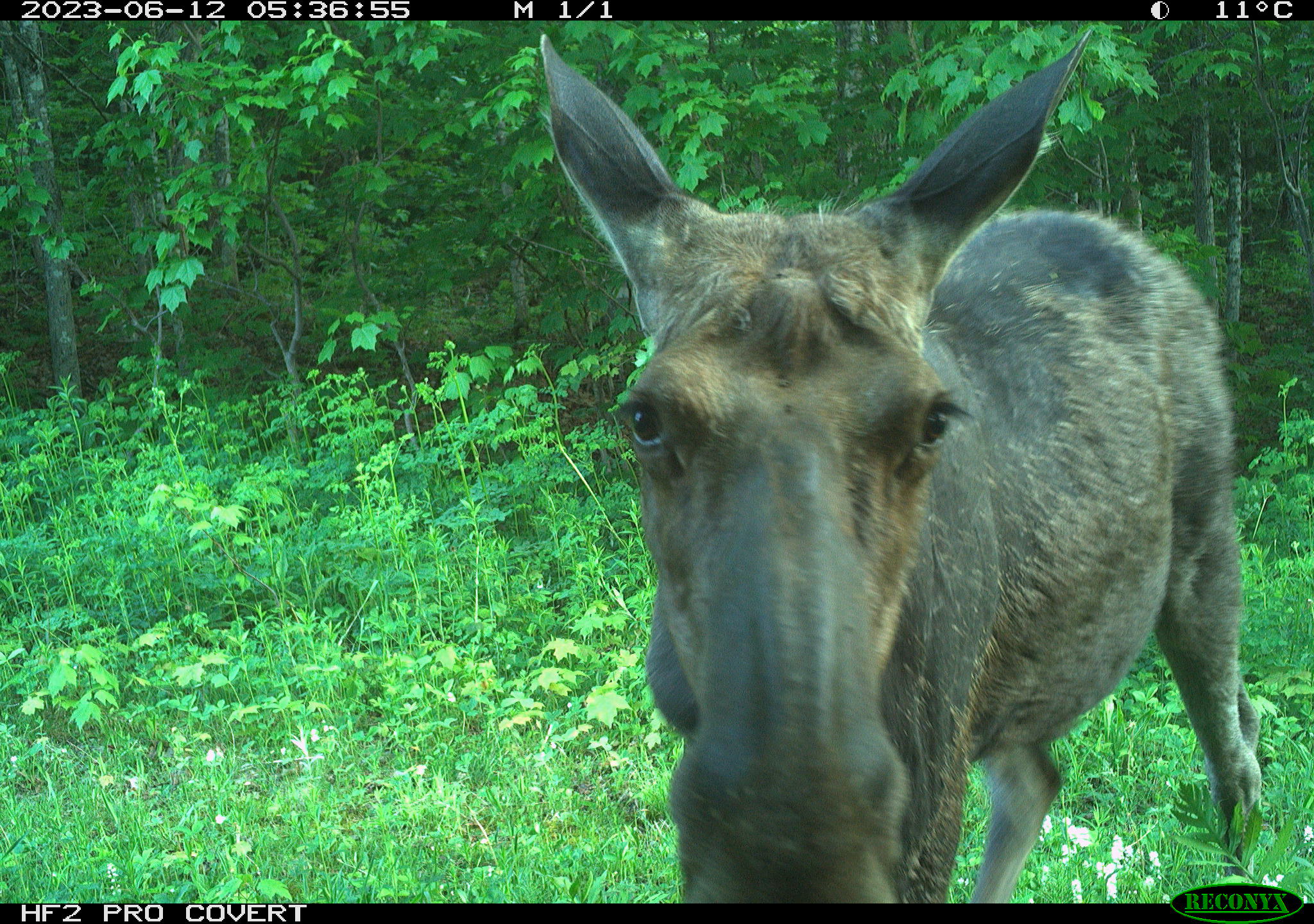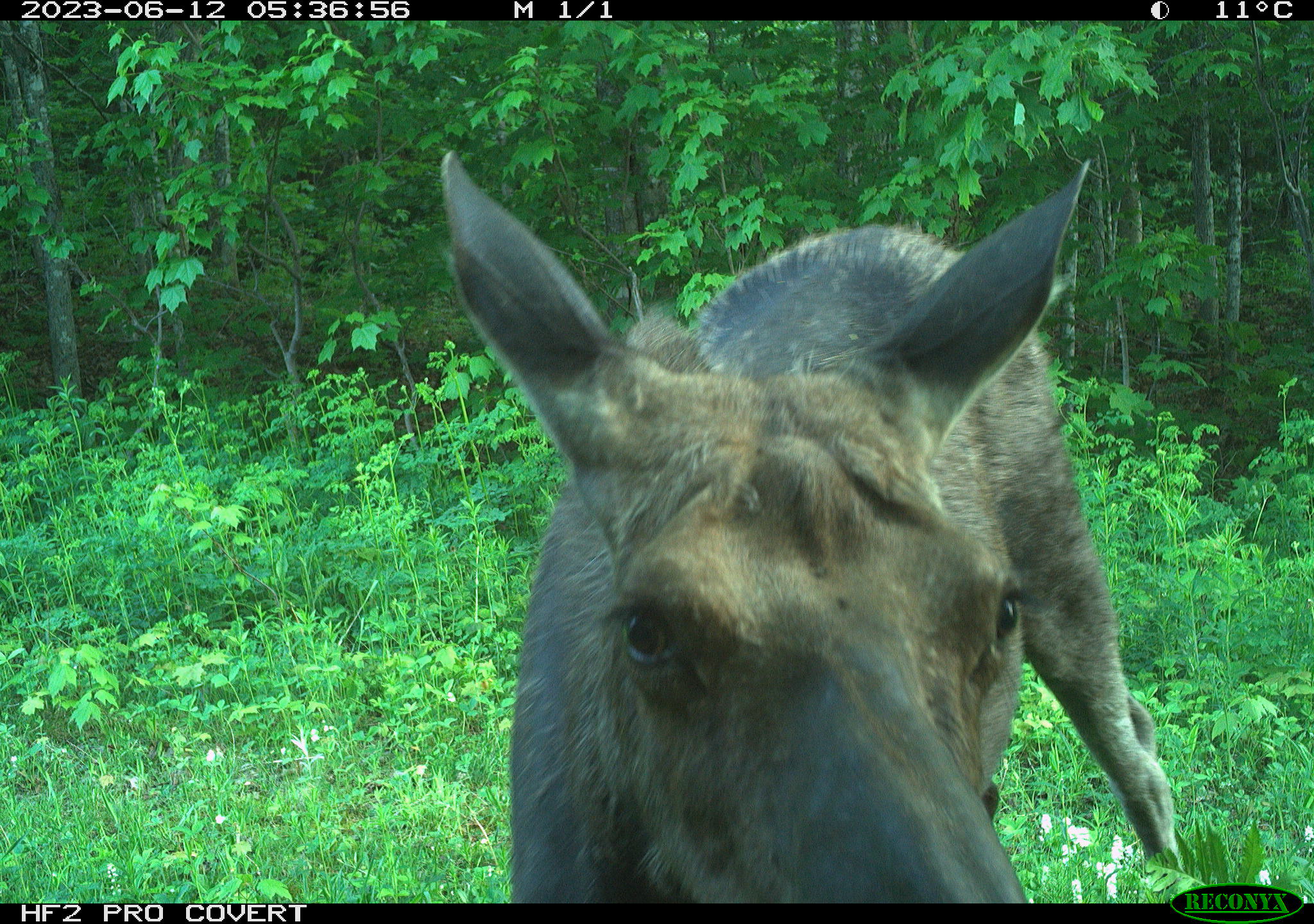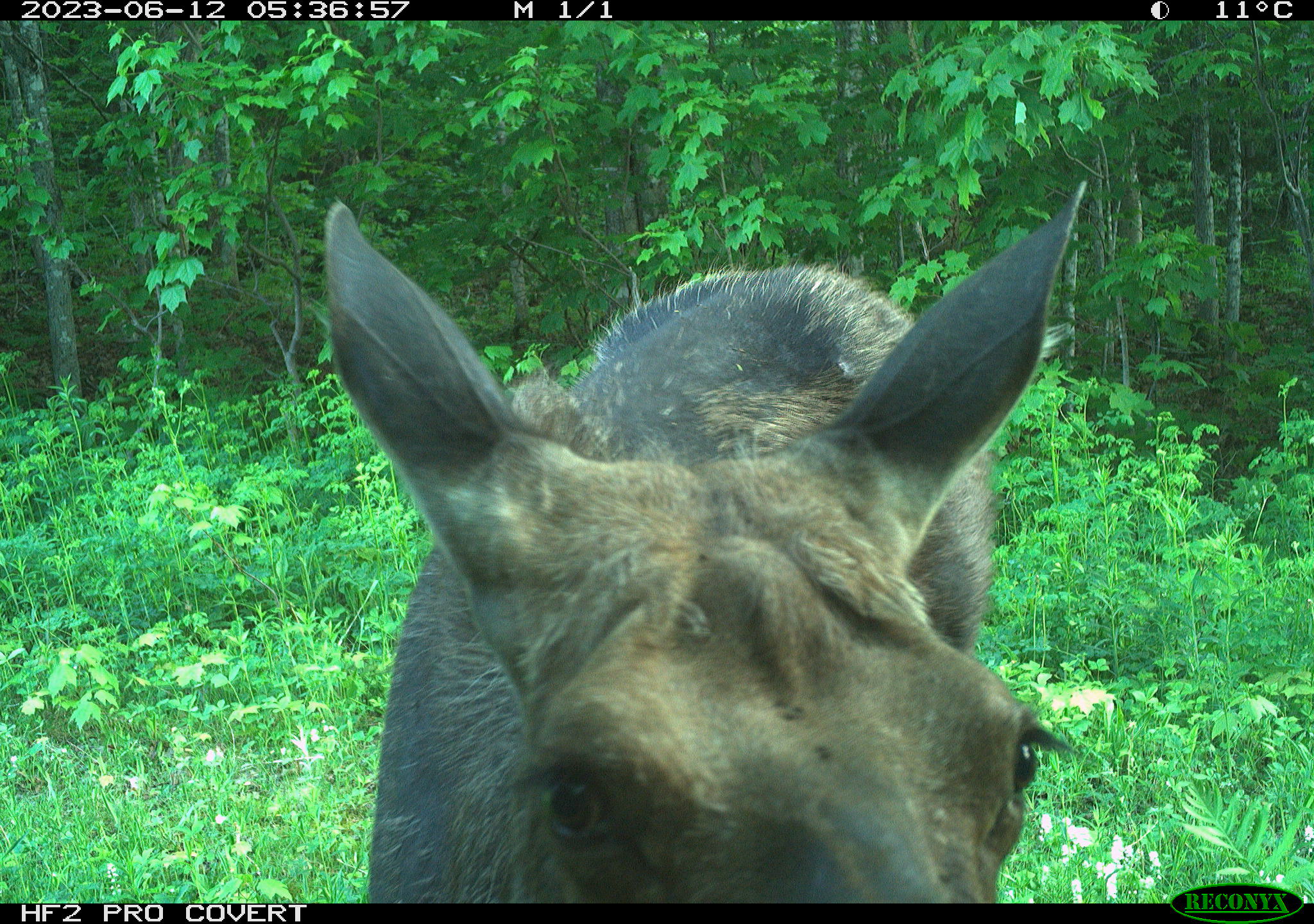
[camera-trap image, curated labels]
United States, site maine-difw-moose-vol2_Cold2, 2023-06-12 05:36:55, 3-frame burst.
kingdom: Animalia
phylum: Chordata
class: Mammalia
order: Artiodactyla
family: Cervidae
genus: Alces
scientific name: Alces alces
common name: moose